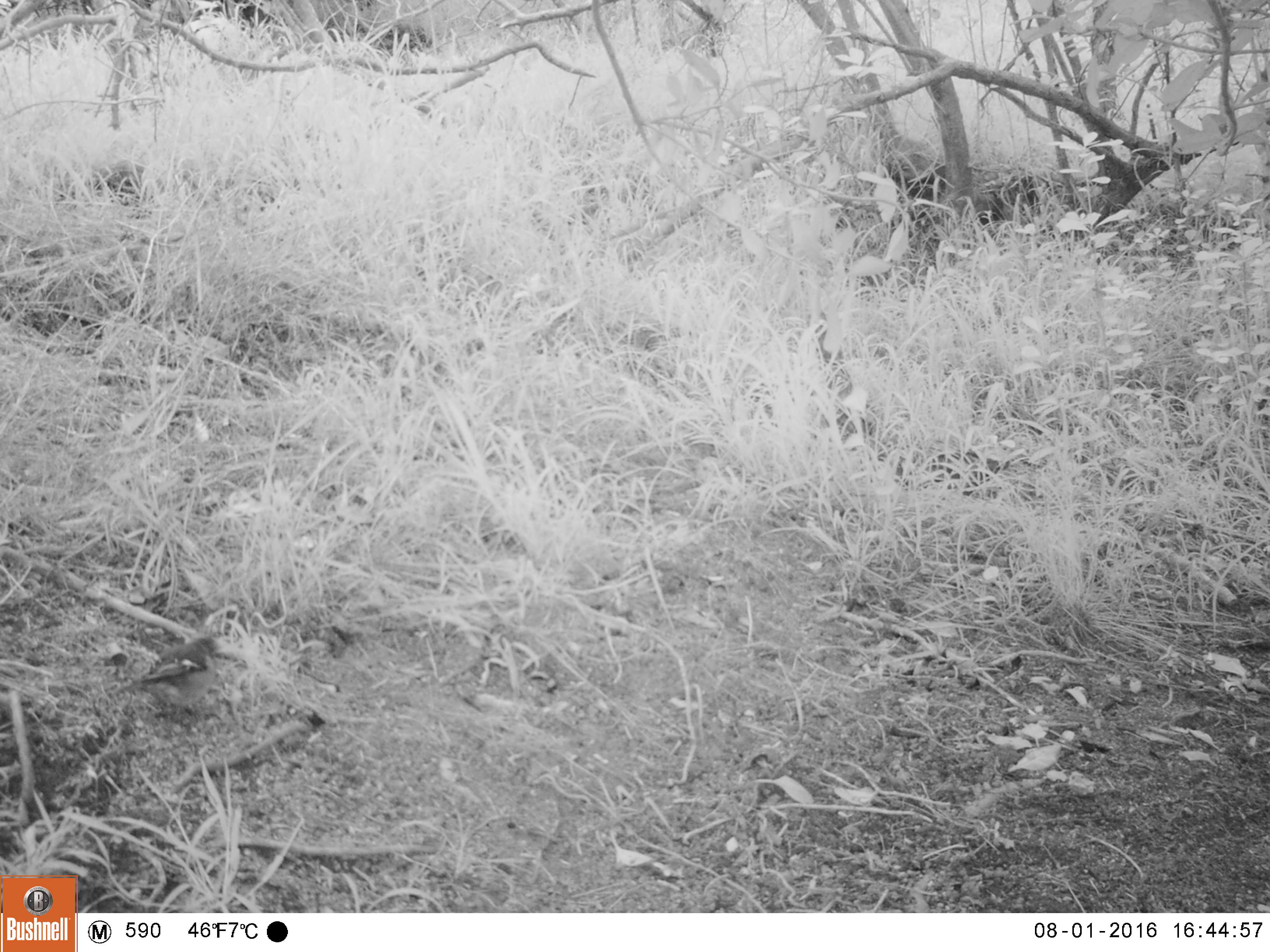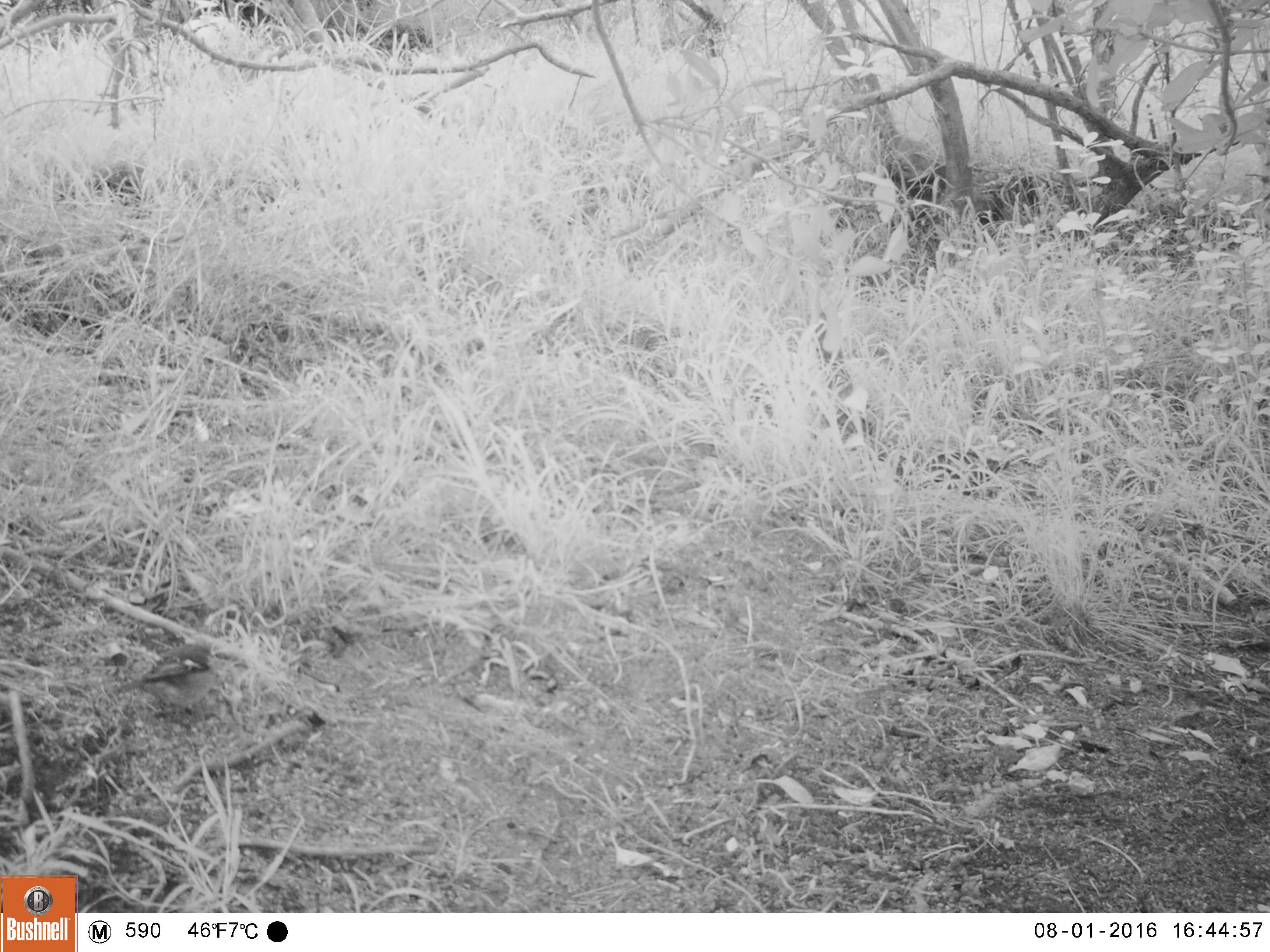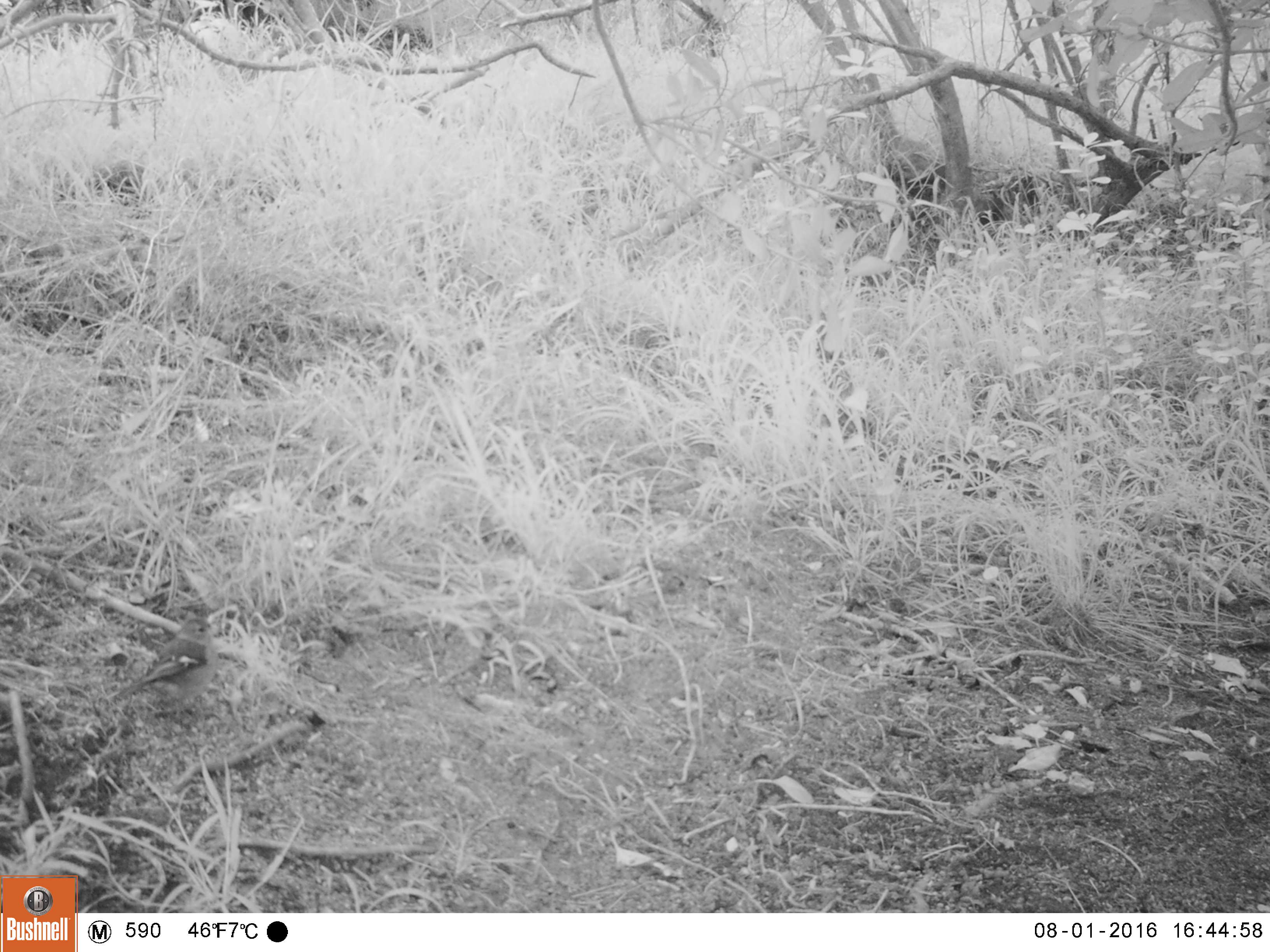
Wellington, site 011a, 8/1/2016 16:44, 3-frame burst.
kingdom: Animalia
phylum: Chordata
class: Aves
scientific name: Aves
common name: bird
Bird (Aves).